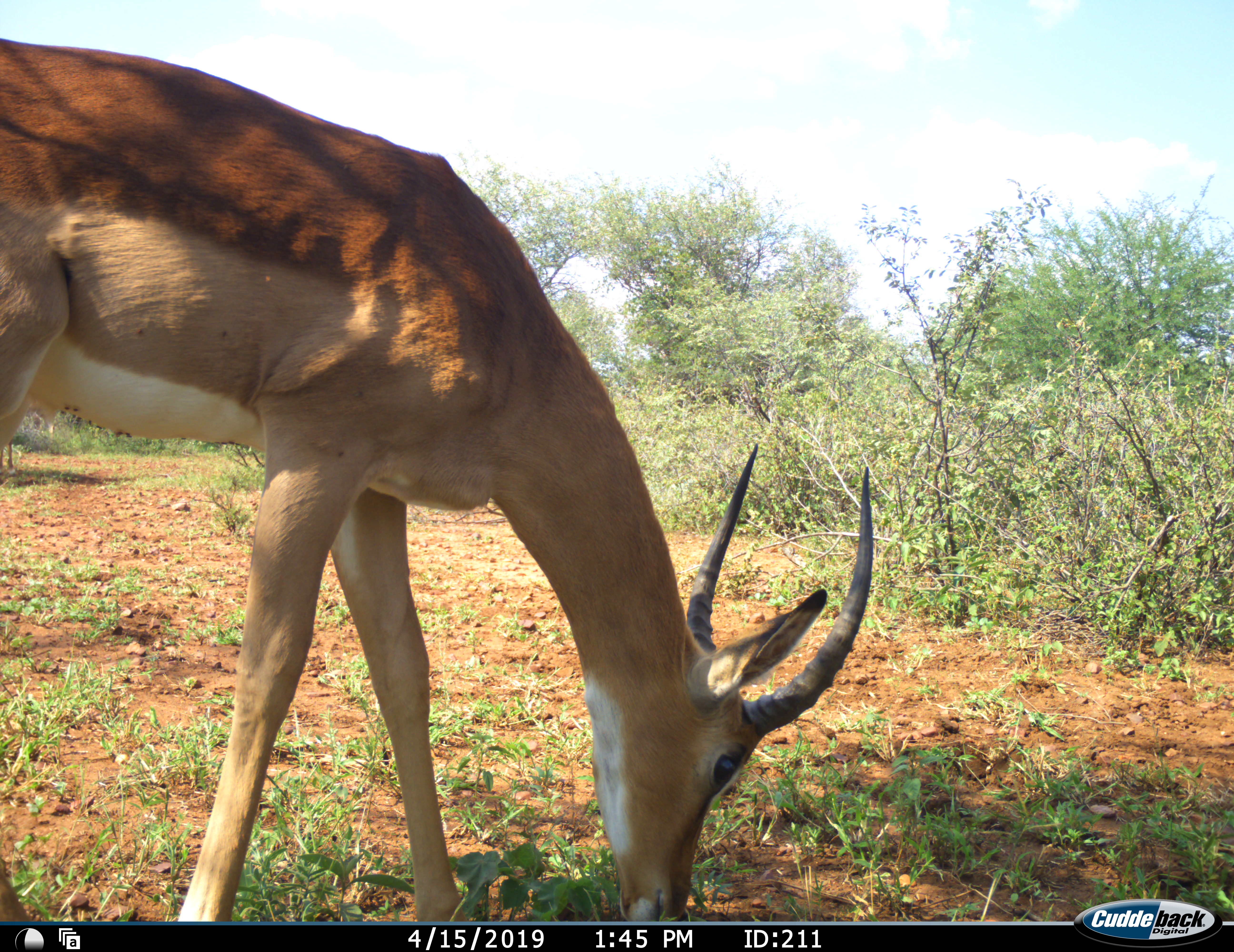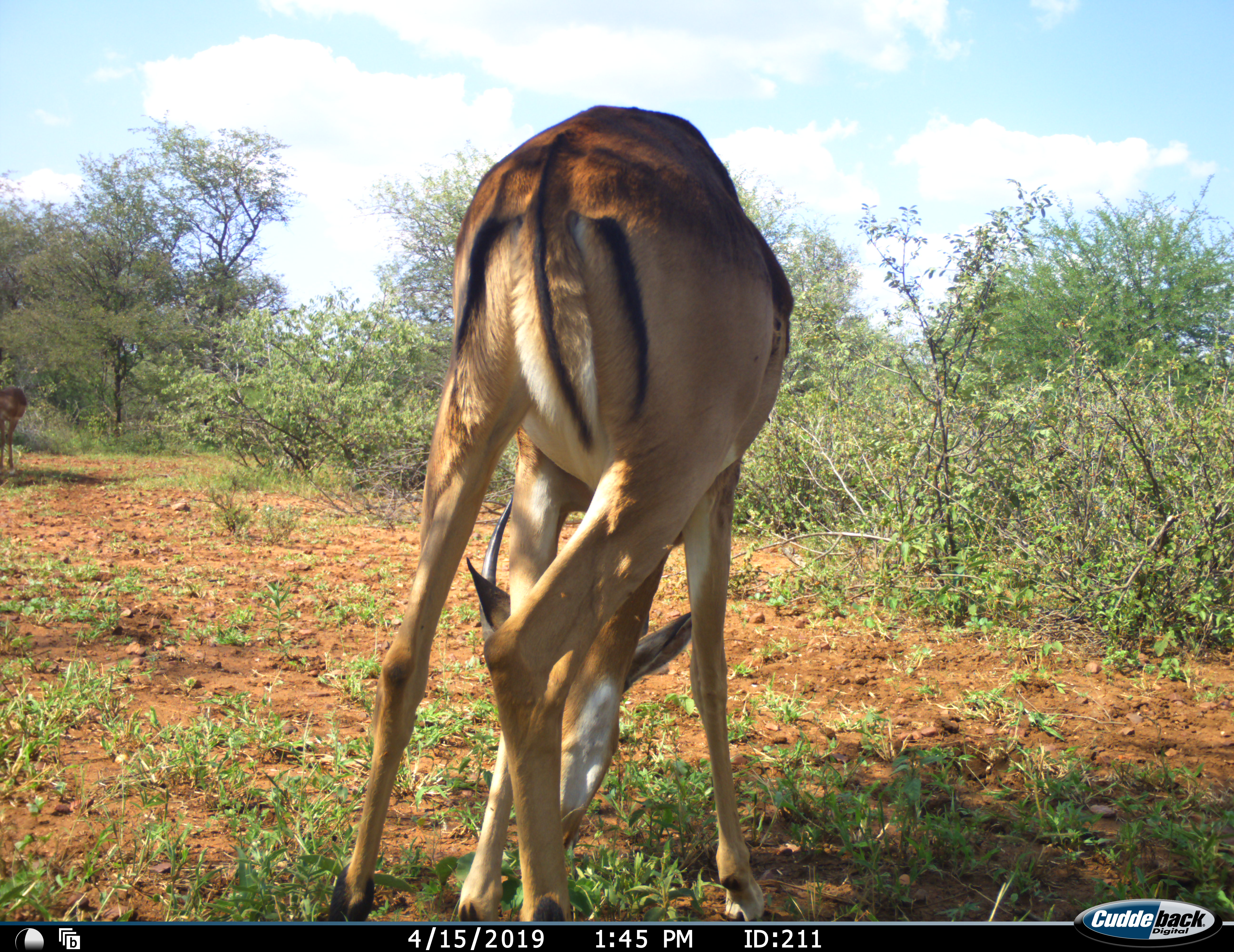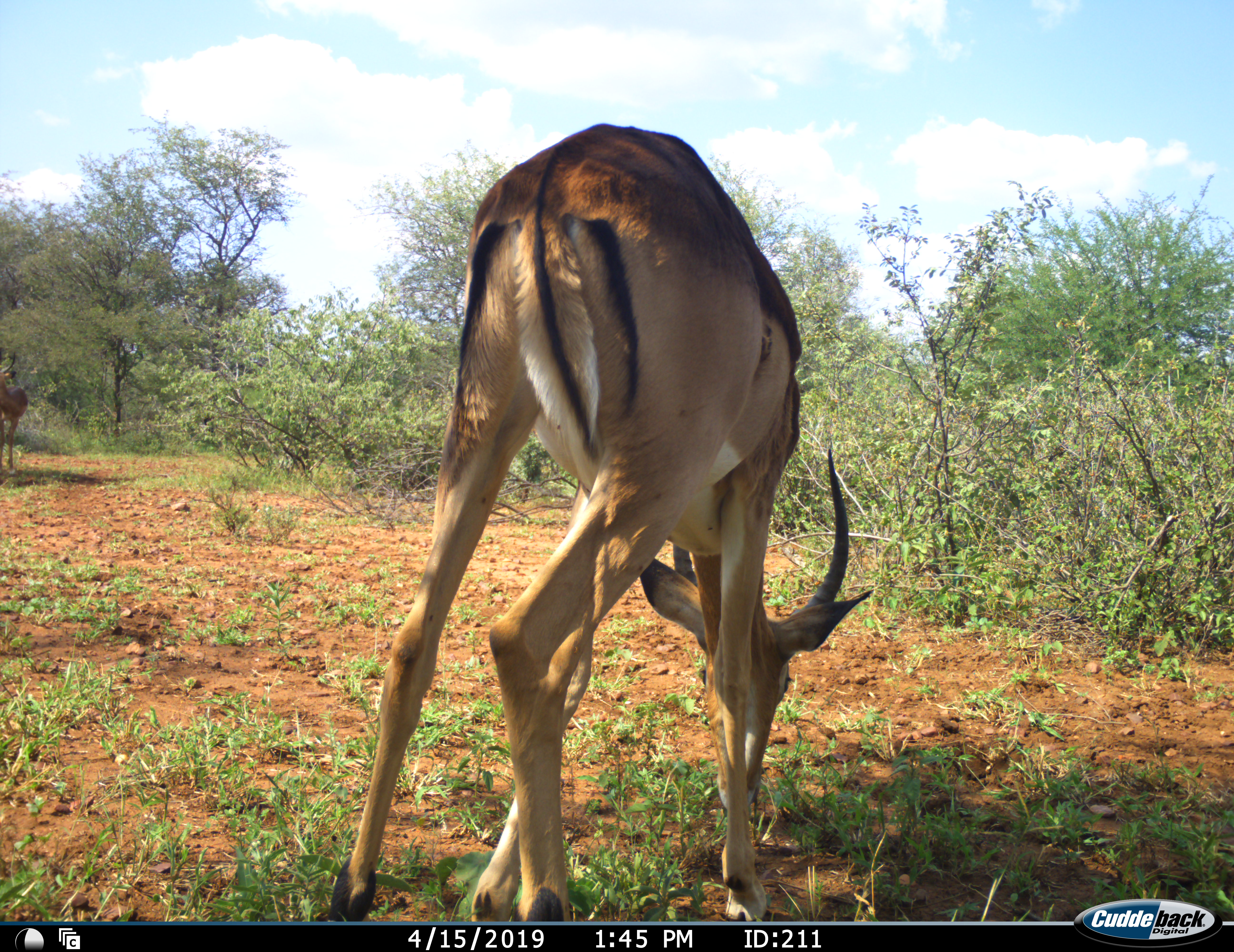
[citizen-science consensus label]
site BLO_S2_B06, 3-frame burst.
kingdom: Animalia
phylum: Chordata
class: Mammalia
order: Artiodactyla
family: Bovidae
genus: Aepyceros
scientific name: Aepyceros melampus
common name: impala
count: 1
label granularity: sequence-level